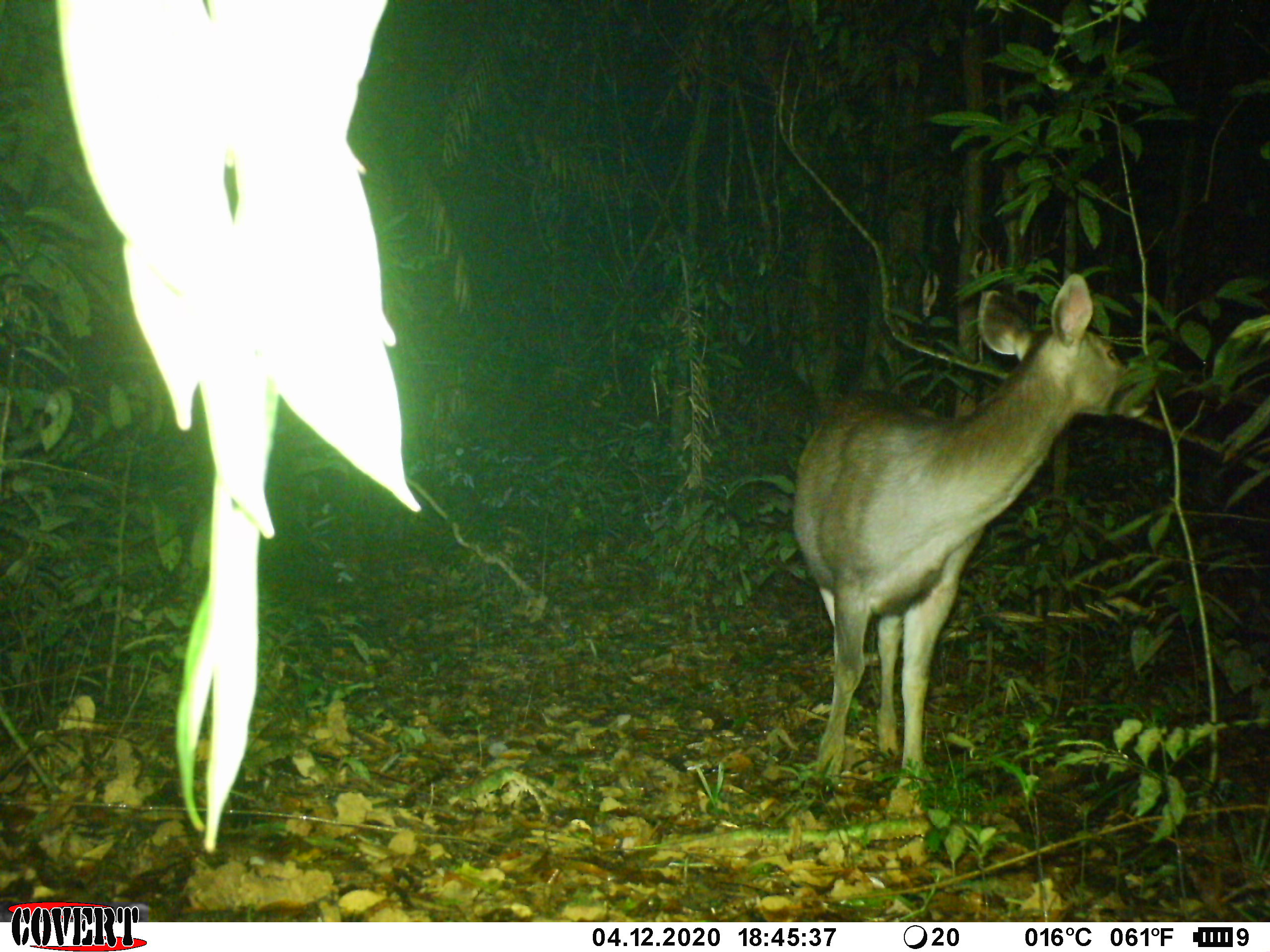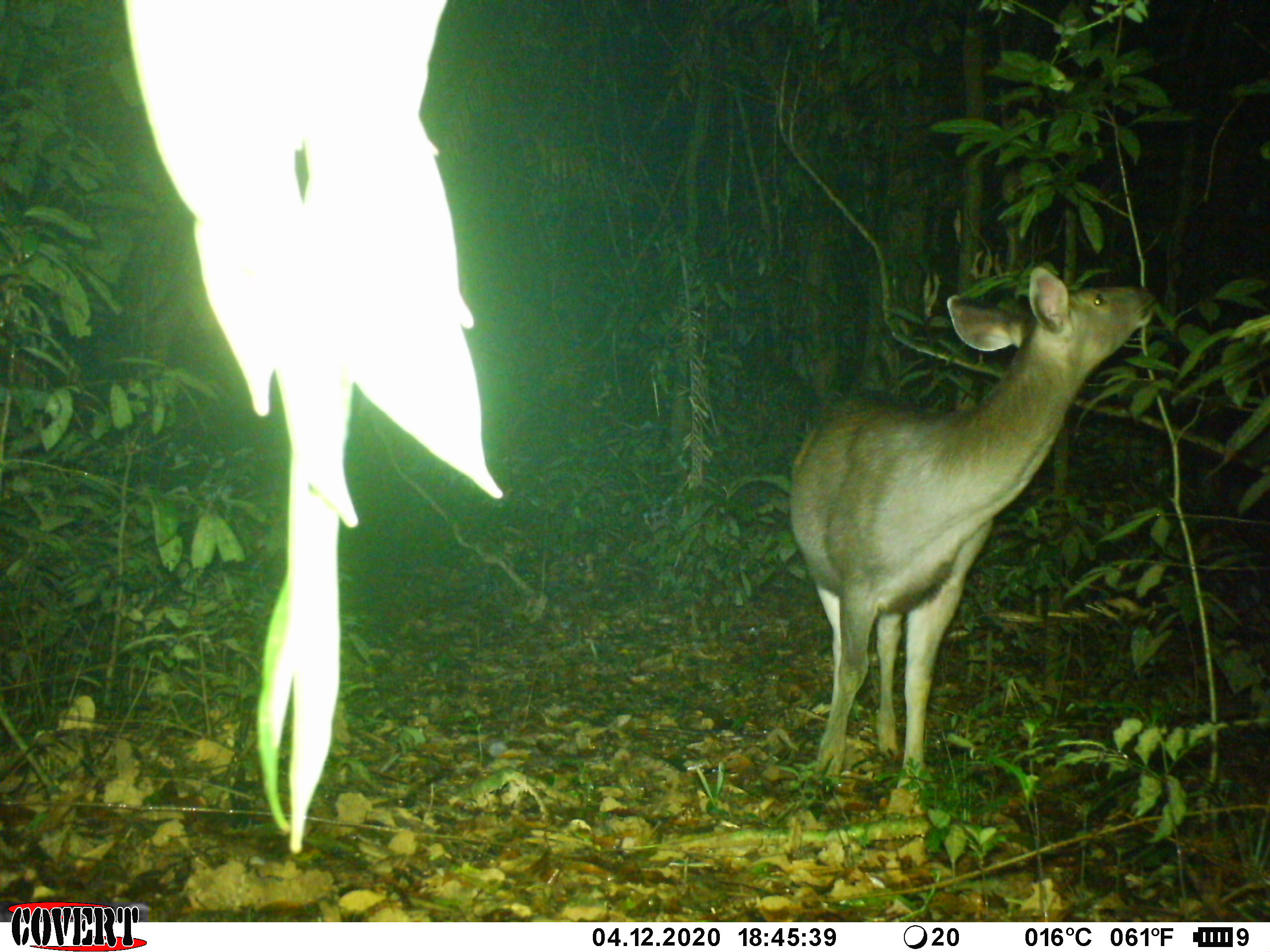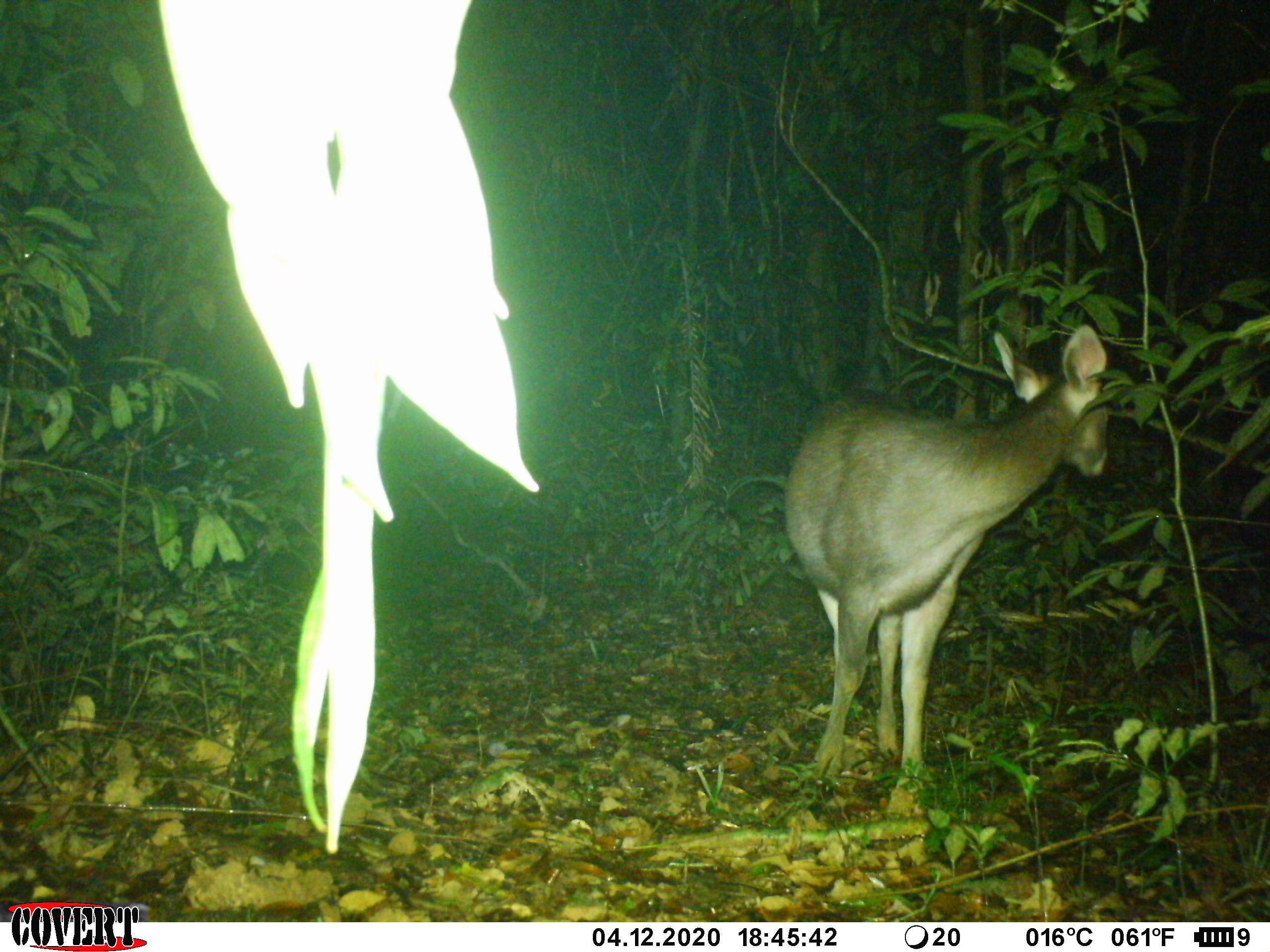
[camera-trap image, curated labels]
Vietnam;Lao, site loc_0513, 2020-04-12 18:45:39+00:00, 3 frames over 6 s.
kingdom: Animalia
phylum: Chordata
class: Mammalia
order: Artiodactyla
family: Cervidae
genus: Rusa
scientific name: Rusa unicolor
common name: sambar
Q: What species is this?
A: Sambar (Rusa unicolor).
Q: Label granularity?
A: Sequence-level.